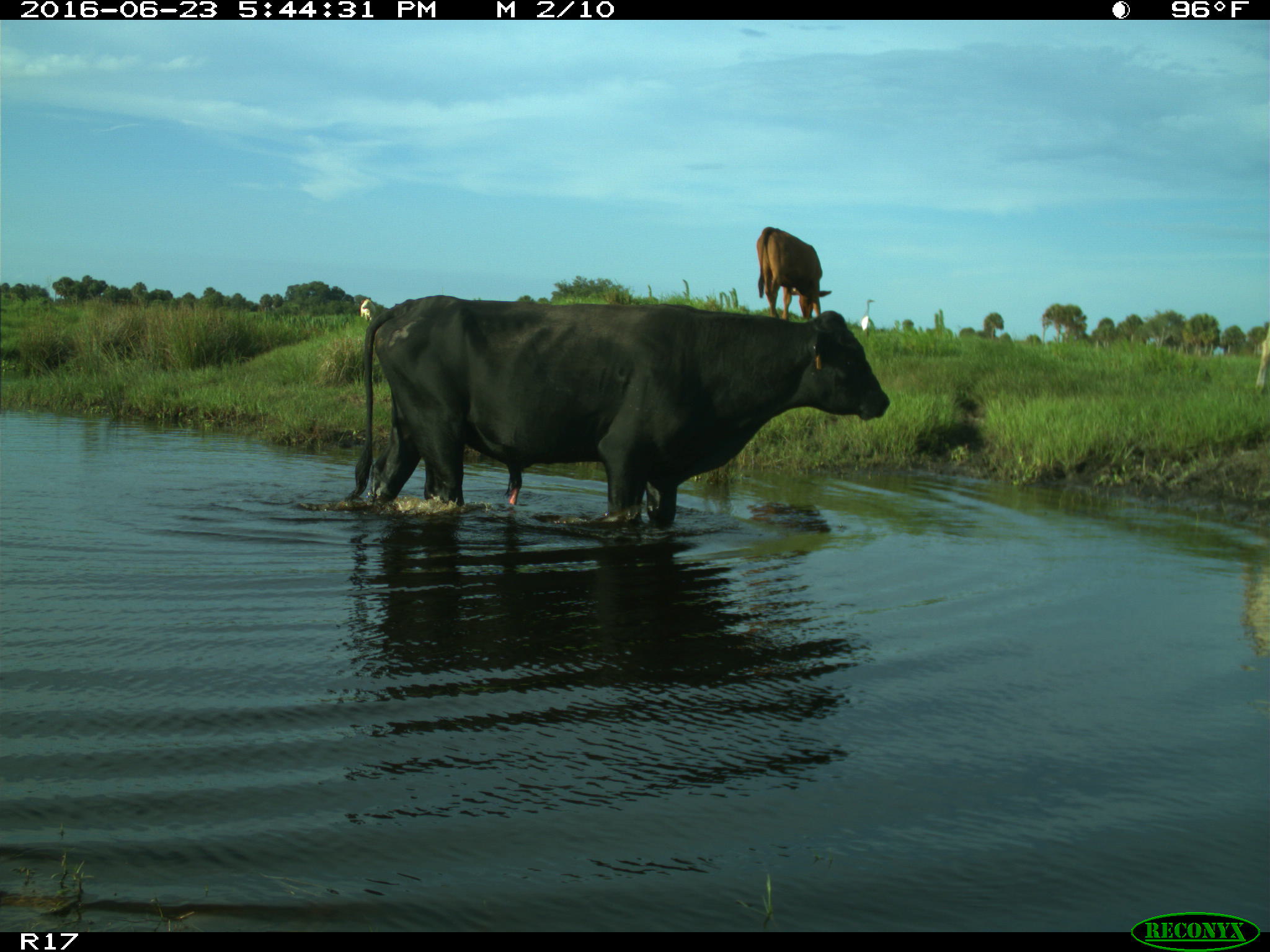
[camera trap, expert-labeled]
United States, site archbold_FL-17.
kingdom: Animalia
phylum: Chordata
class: Mammalia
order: Artiodactyla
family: Bovidae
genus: Bos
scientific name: Bos taurus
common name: domestic cow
Bos taurus (domestic cow).